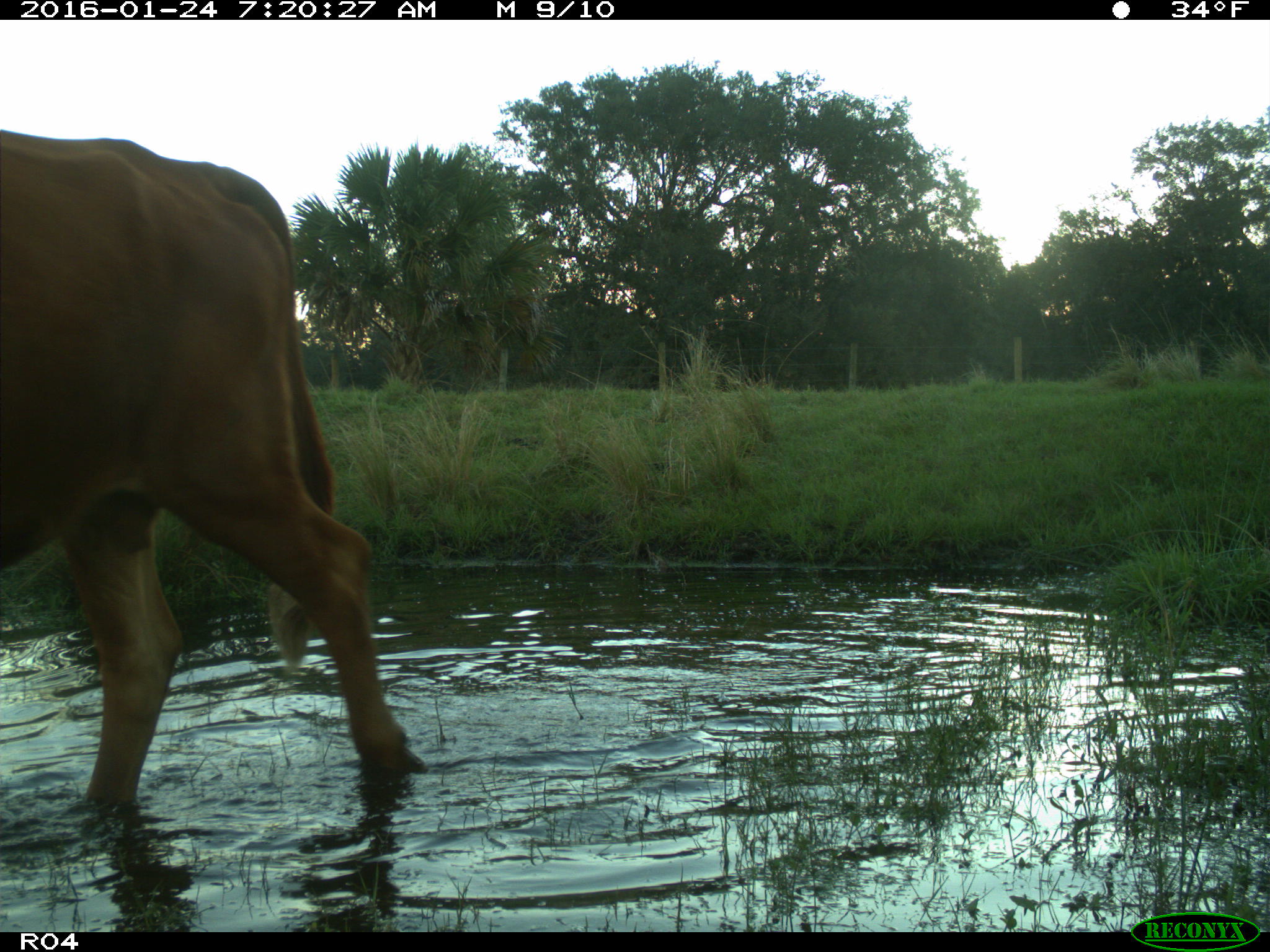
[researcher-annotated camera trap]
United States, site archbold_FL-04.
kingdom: Animalia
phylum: Chordata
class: Mammalia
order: Artiodactyla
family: Bovidae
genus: Bos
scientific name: Bos taurus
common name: domestic cow